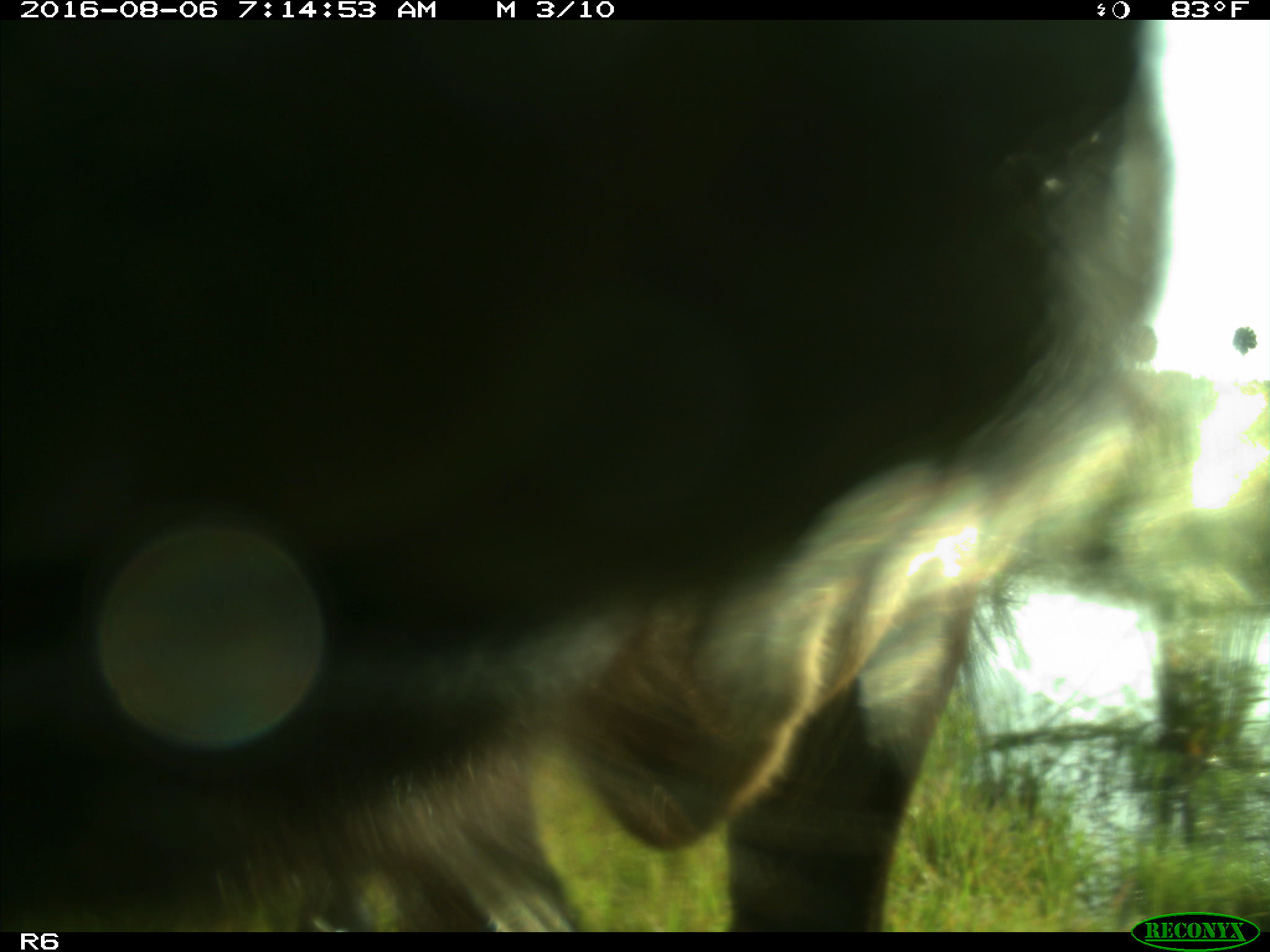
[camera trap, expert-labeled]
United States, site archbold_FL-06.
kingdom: Animalia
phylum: Chordata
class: Mammalia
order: Artiodactyla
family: Bovidae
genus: Bos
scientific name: Bos taurus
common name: domestic cow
Bos taurus (domestic cow).